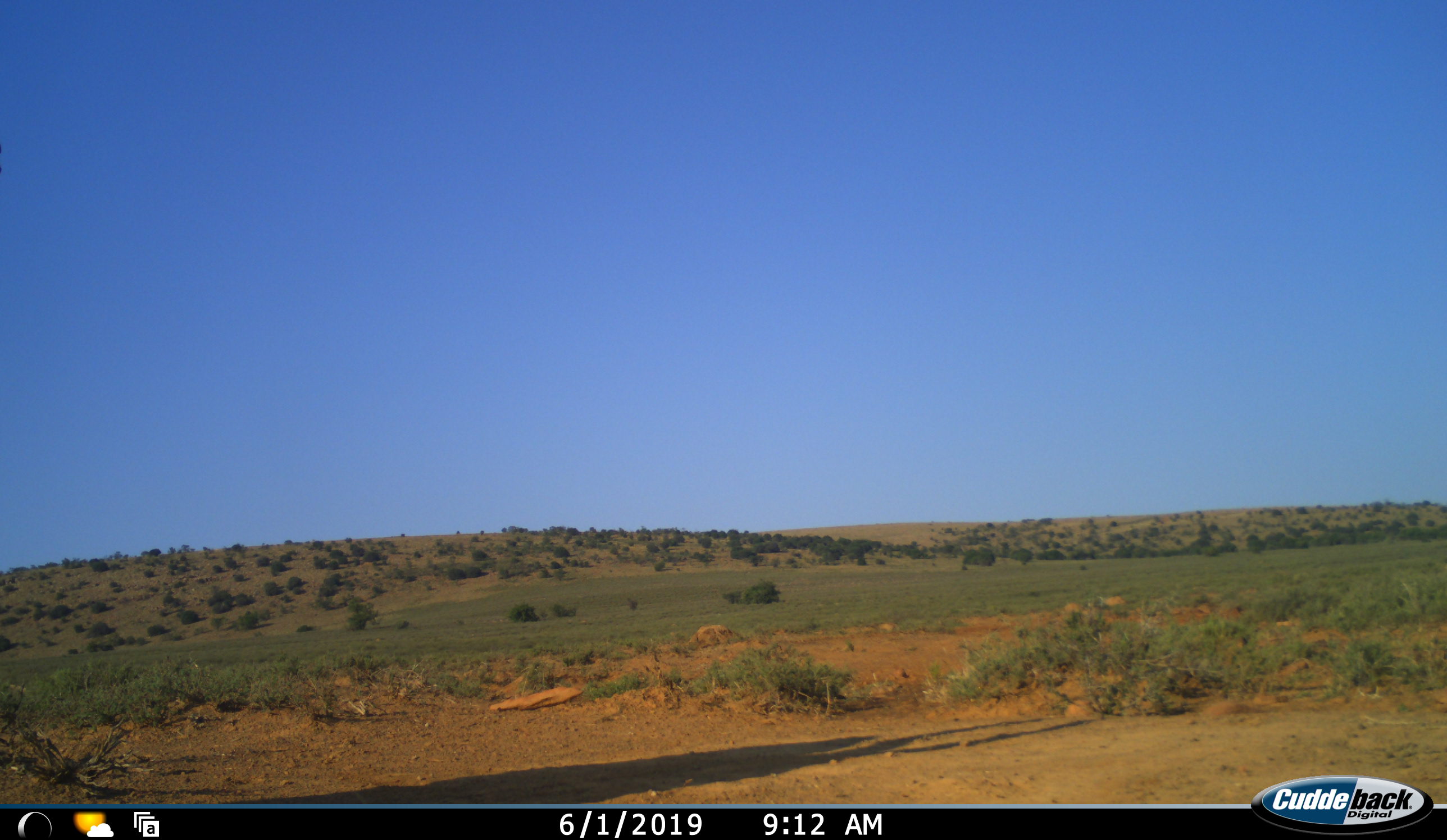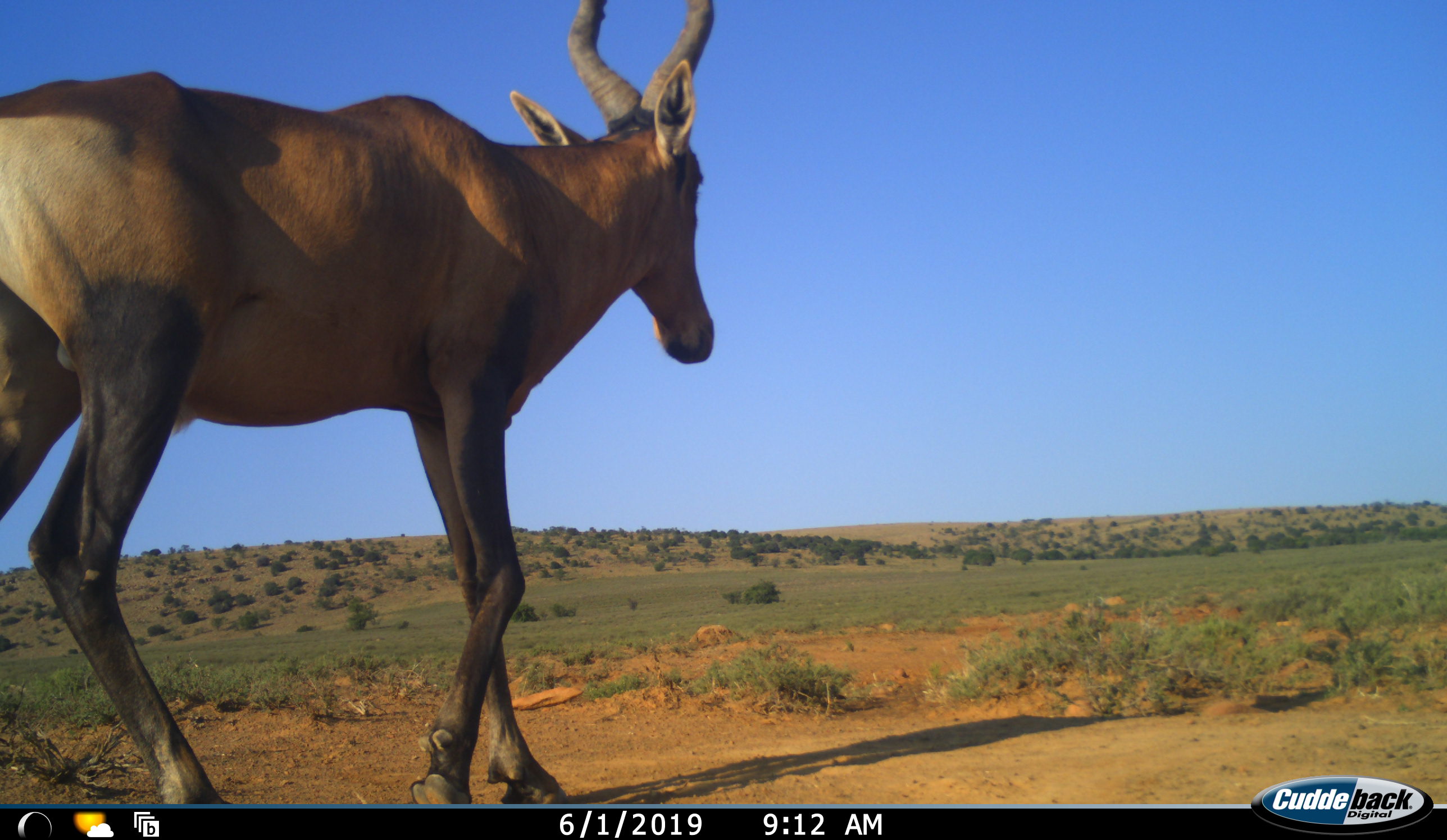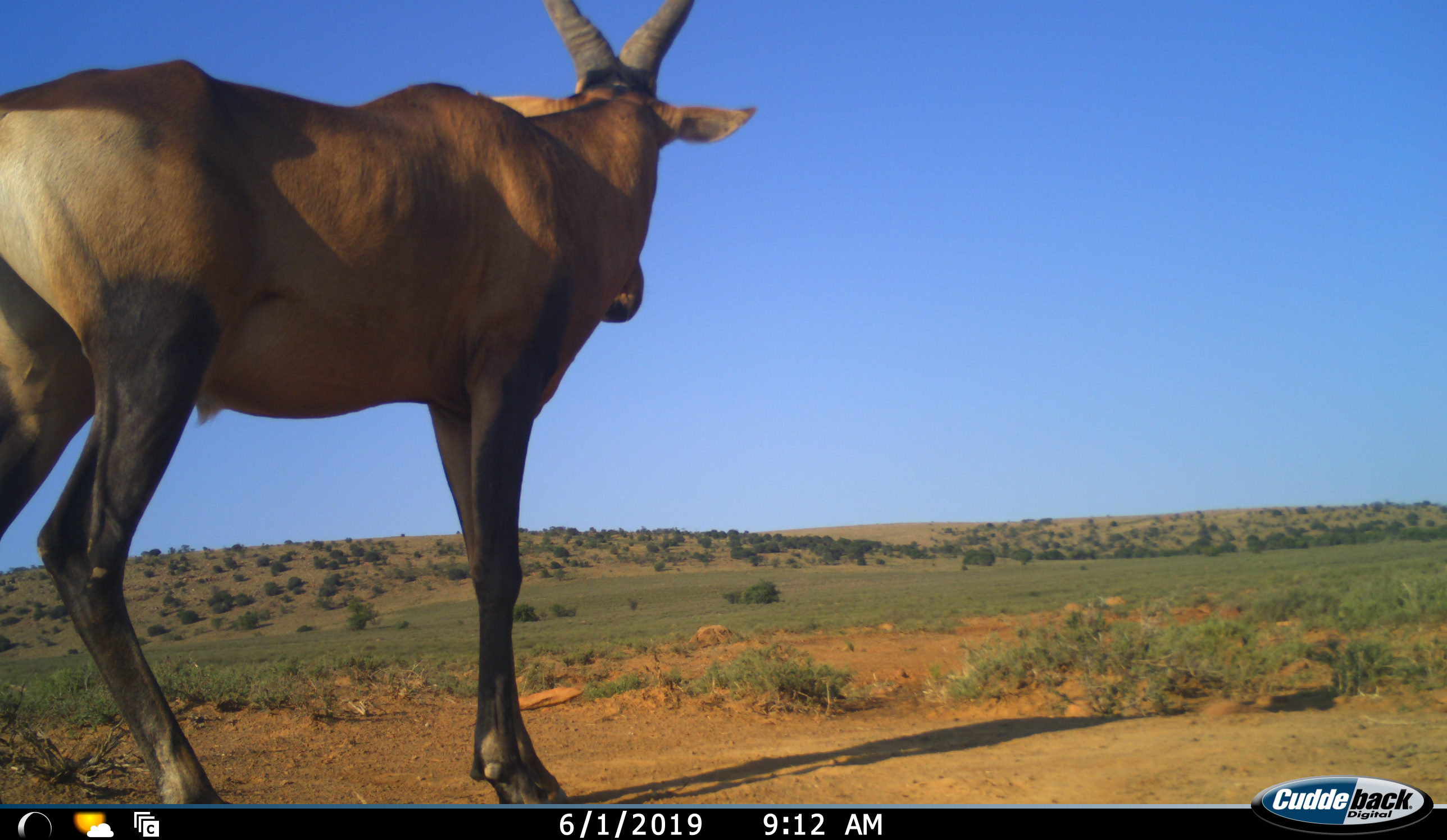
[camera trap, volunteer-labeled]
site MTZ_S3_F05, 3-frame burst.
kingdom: Animalia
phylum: Chordata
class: Mammalia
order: Artiodactyla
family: Bovidae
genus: Alcelaphus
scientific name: Alcelaphus buselaphus caama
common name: red hartebeest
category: hartebeestred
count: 1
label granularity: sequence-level